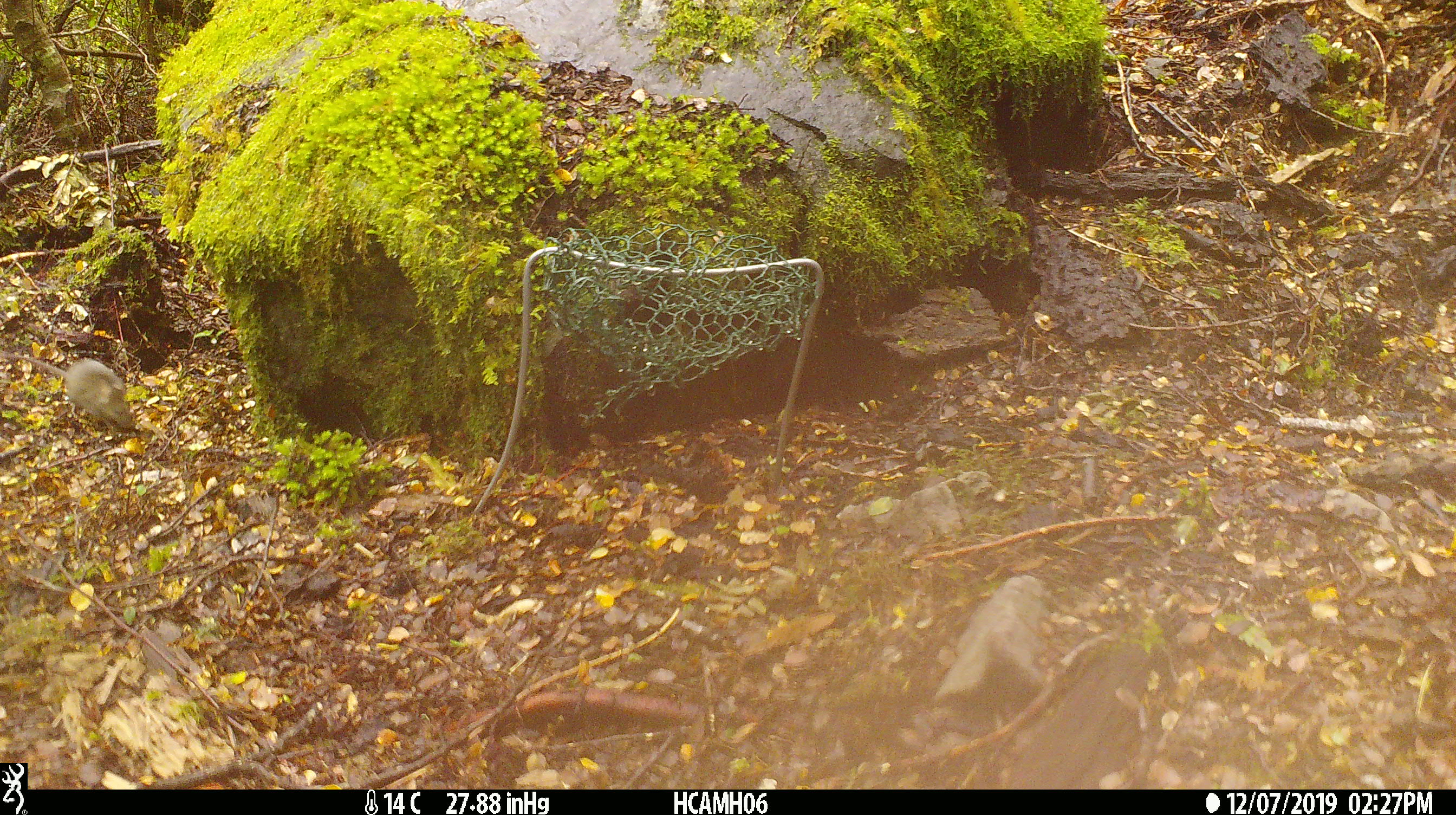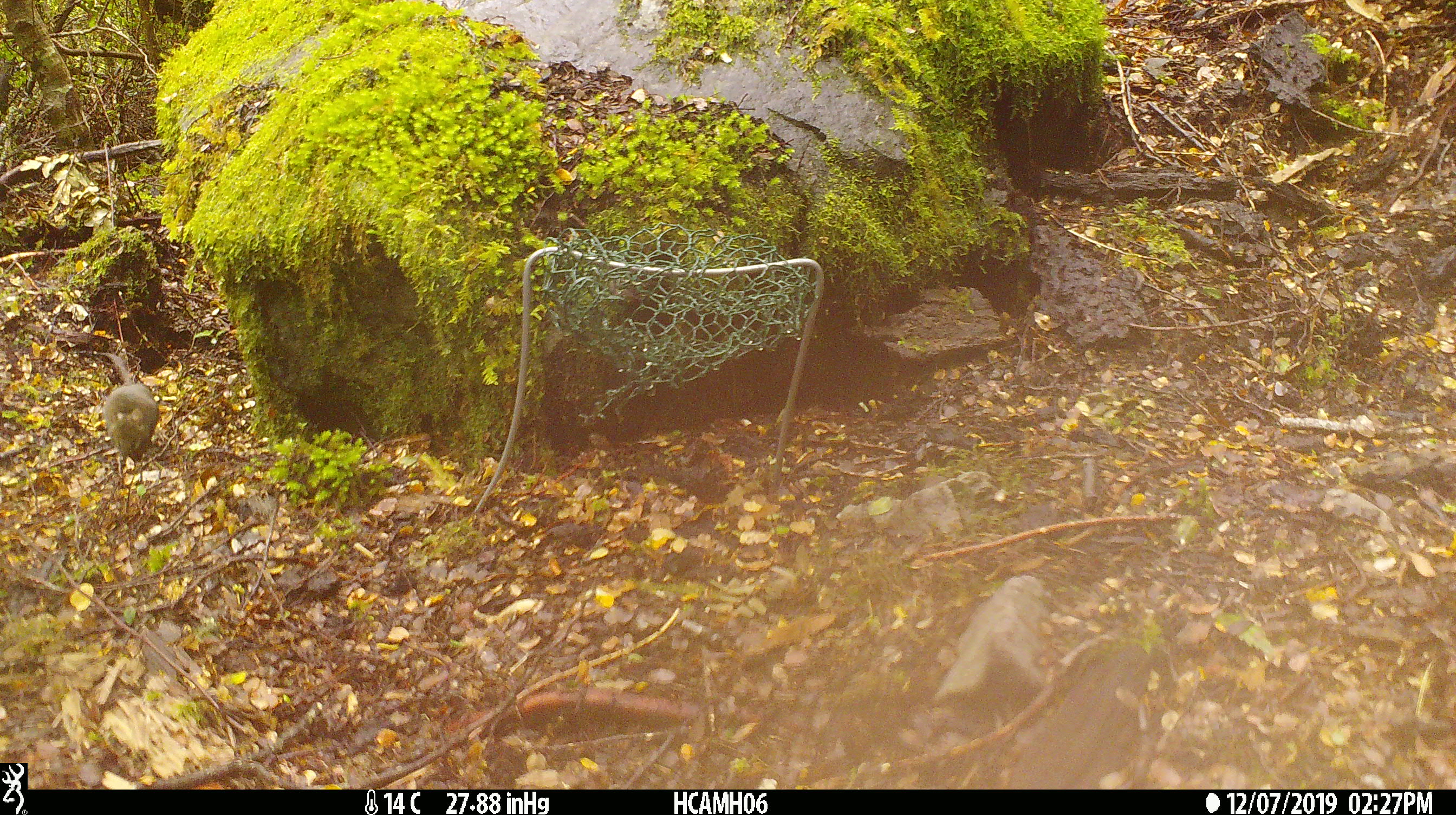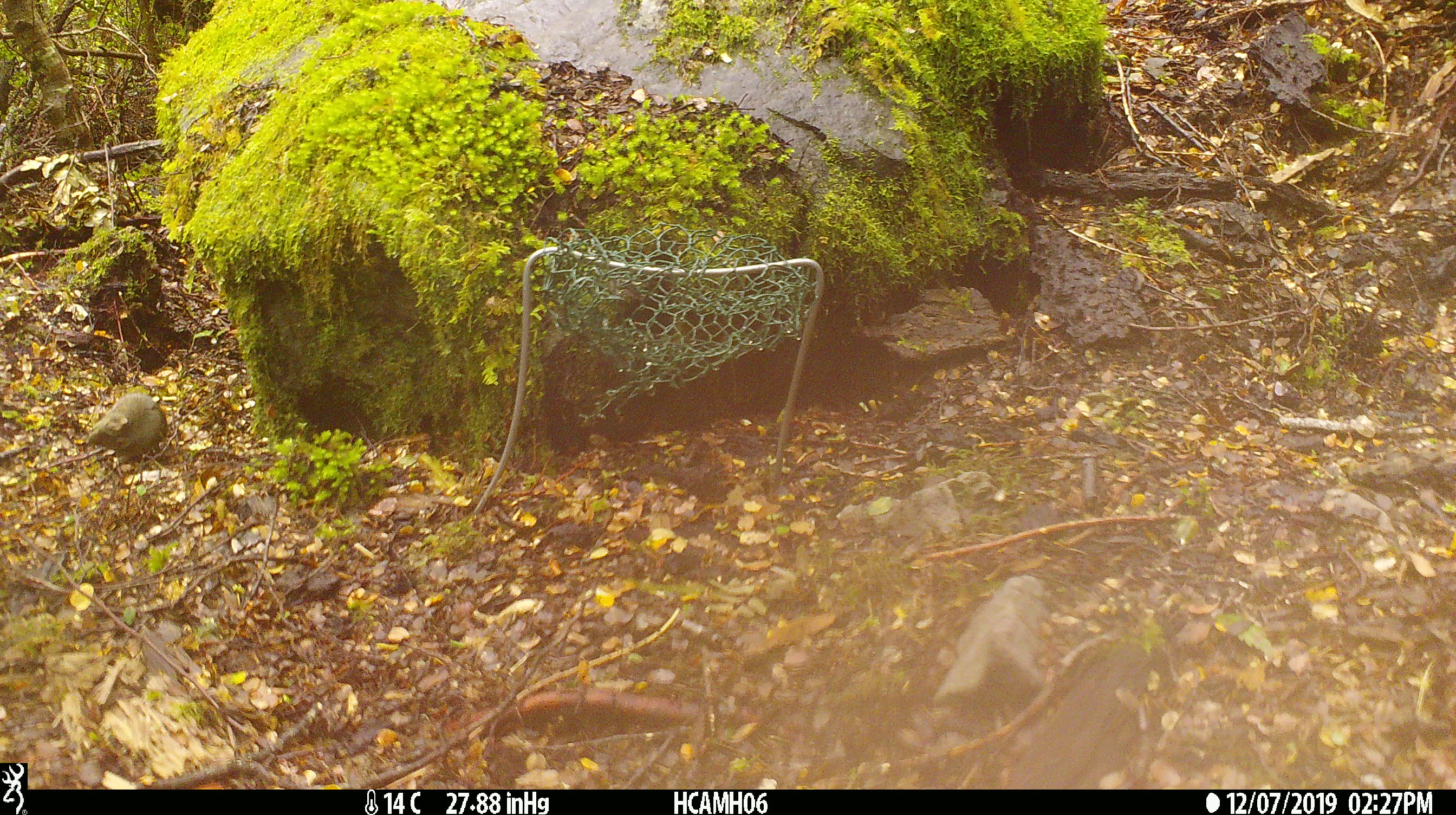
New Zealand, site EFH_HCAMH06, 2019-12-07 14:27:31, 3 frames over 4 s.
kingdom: Animalia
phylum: Chordata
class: Mammalia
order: Rodentia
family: Muridae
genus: Mus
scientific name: Mus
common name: mouse